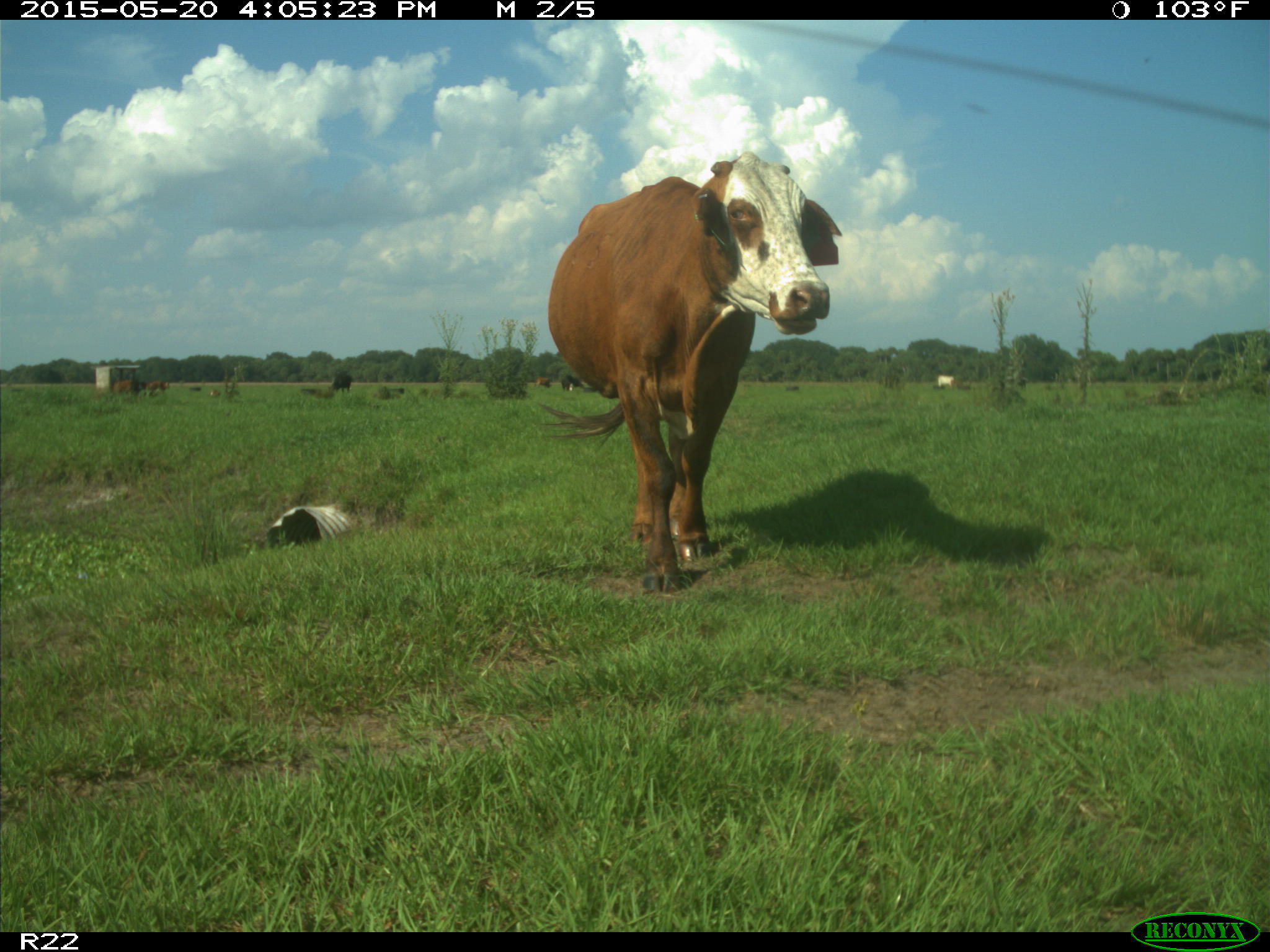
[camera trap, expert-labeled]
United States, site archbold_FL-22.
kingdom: Animalia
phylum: Chordata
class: Mammalia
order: Artiodactyla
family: Bovidae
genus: Bos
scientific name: Bos taurus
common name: domestic cow